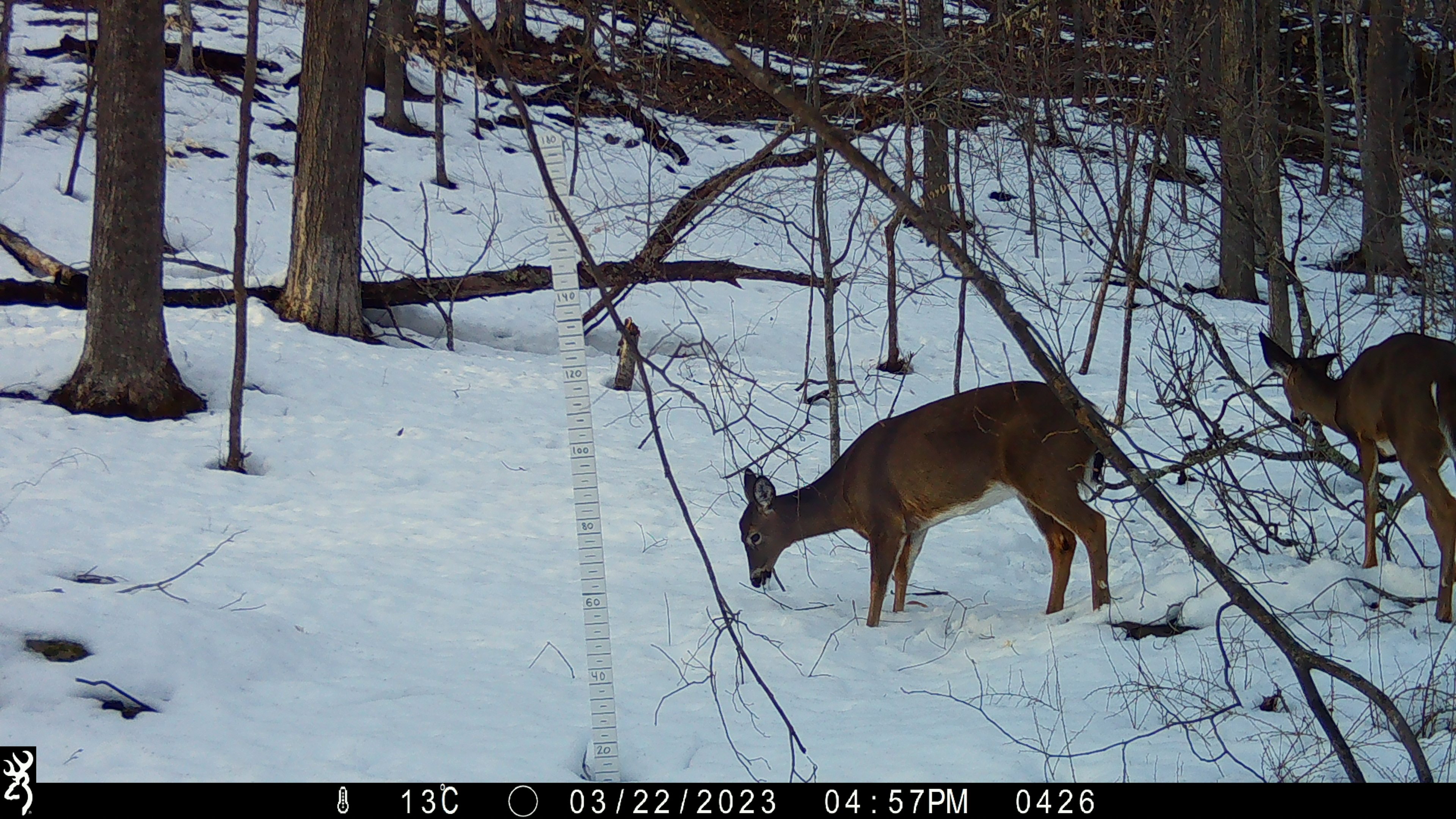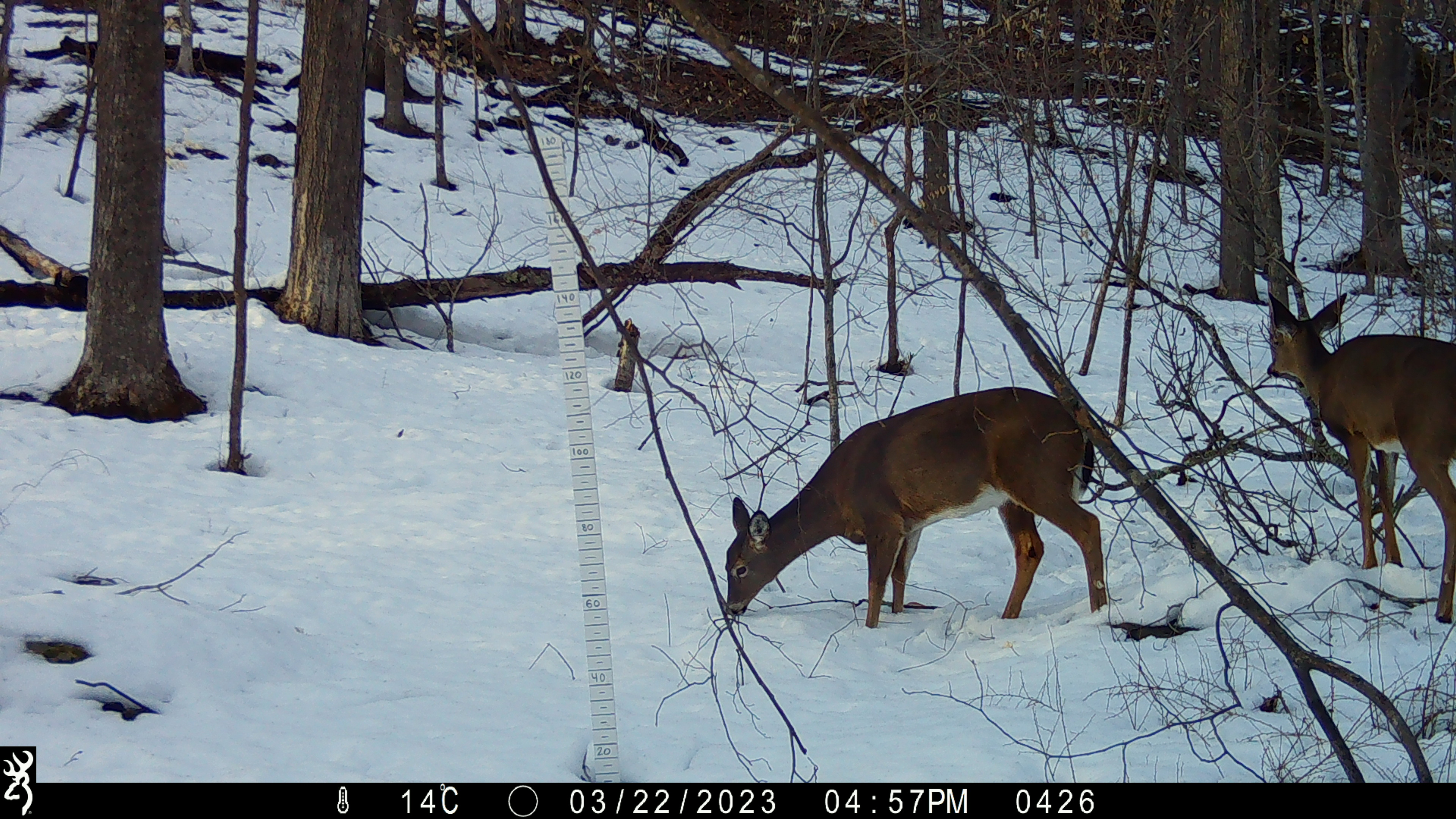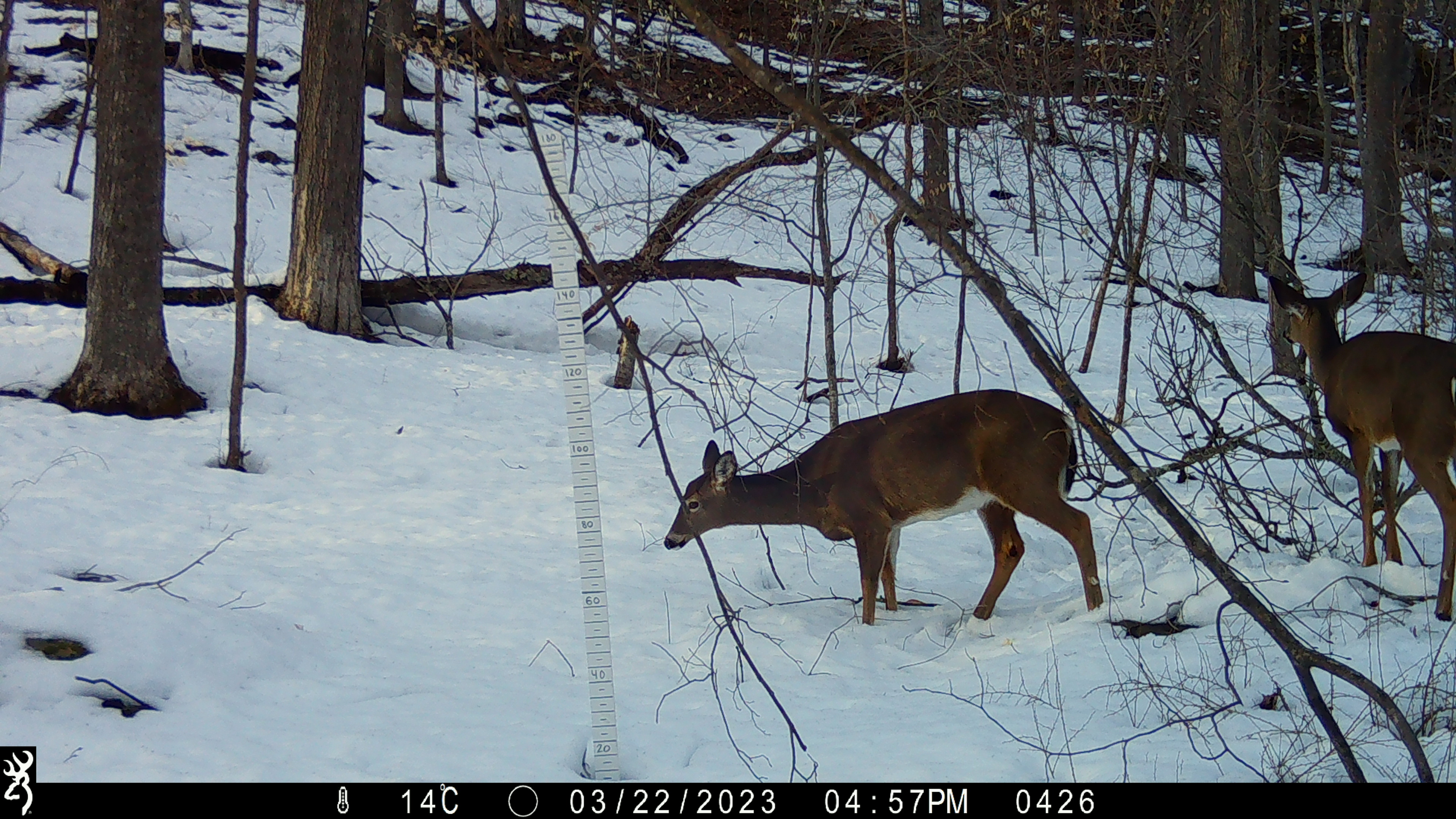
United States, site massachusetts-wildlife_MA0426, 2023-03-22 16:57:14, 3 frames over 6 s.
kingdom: Animalia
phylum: Chordata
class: Mammalia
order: Artiodactyla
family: Cervidae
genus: Odocoileus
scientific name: Odocoileus virginianus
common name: white-tailed deer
White-tailed deer (Odocoileus virginianus).